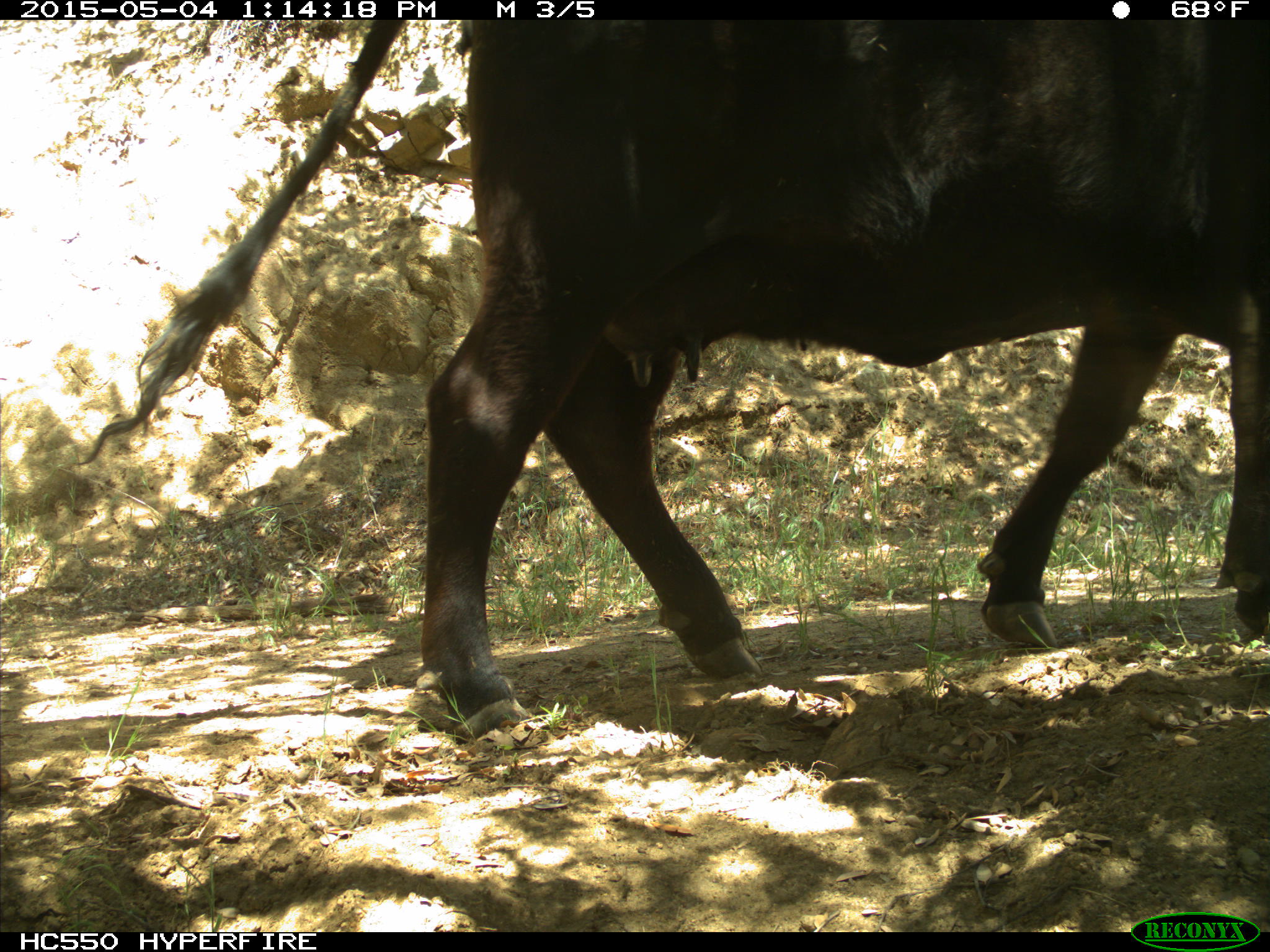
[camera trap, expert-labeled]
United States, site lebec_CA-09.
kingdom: Animalia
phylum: Chordata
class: Mammalia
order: Artiodactyla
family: Bovidae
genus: Bos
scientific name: Bos taurus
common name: domestic cow